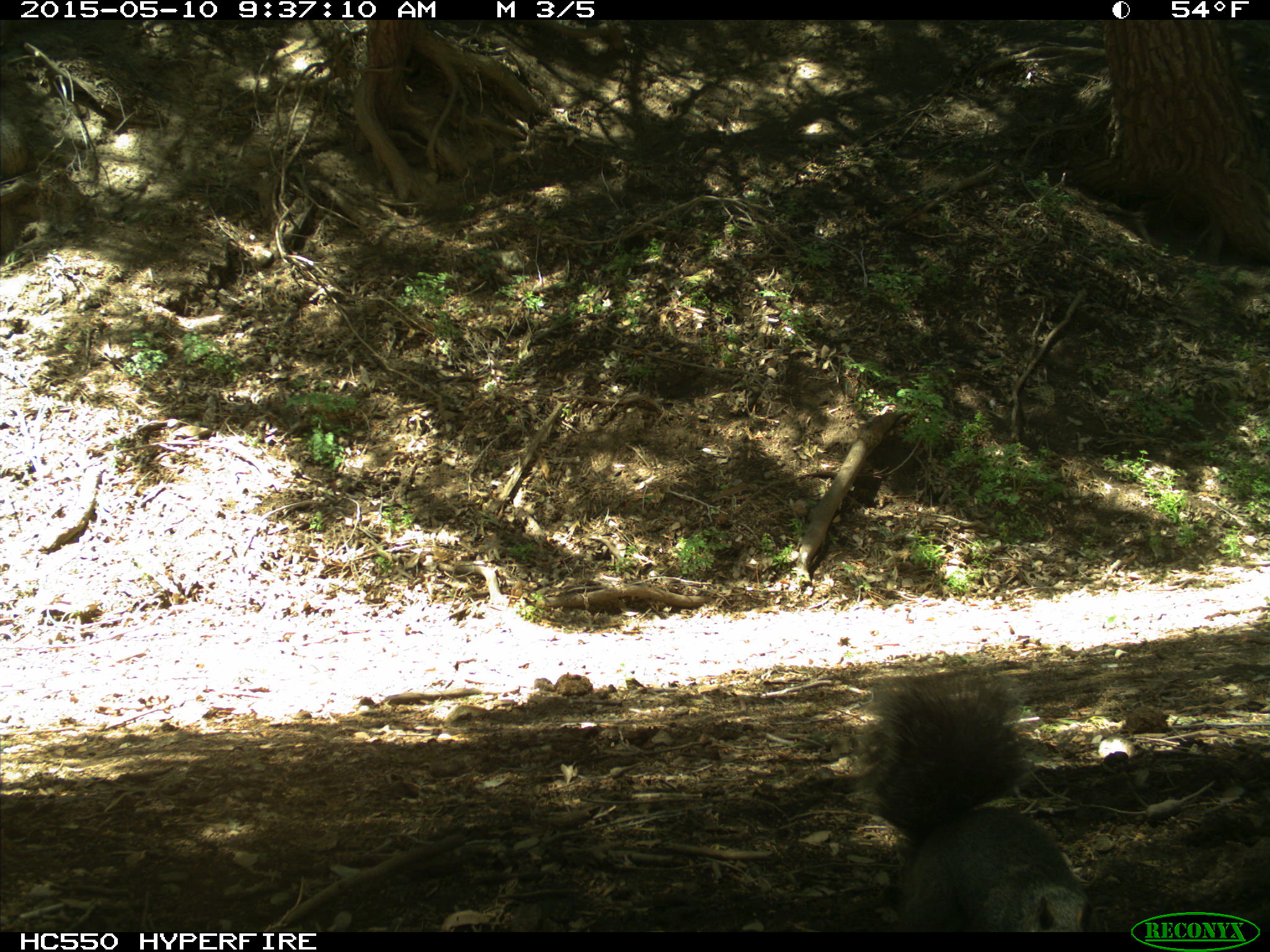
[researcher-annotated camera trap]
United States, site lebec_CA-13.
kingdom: Animalia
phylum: Chordata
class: Mammalia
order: Rodentia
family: Sciuridae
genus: Sciurus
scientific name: Sciurus carolinensis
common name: eastern gray squirrel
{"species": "Sciurus carolinensis (eastern gray squirrel)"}